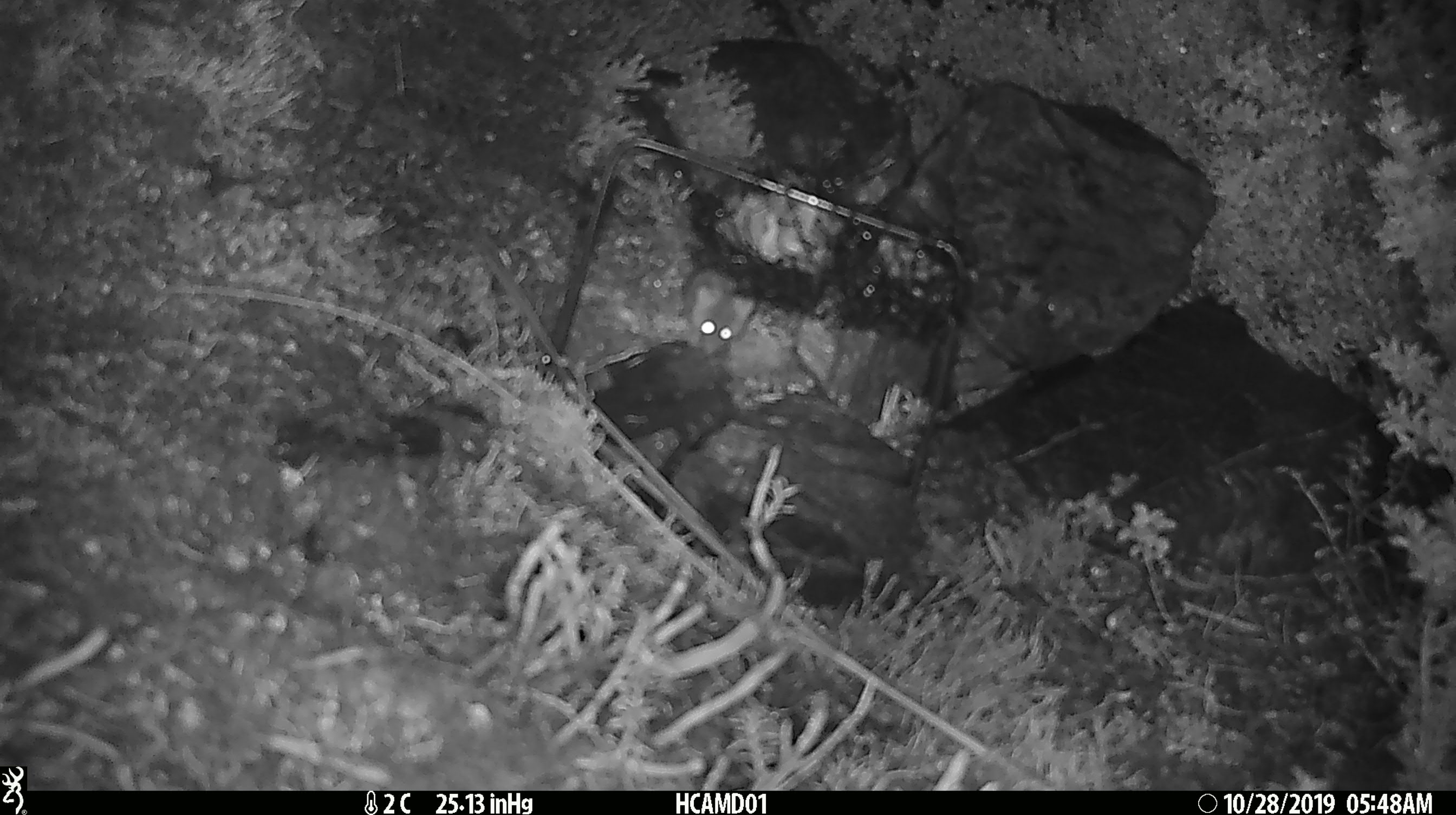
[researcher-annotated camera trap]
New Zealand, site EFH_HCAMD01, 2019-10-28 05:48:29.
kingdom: Animalia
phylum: Chordata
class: Mammalia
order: Rodentia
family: Muridae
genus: Mus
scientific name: Mus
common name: mouse